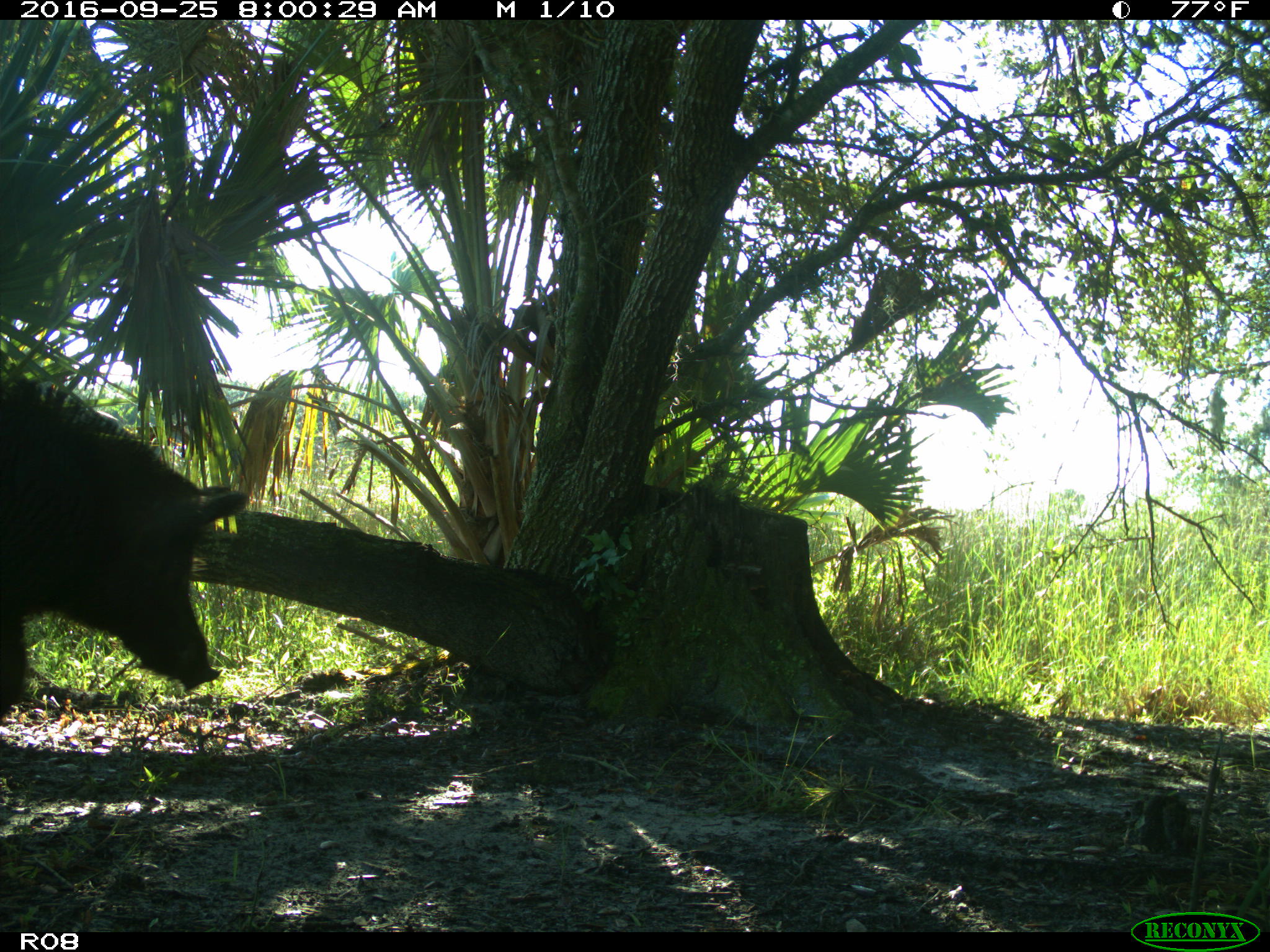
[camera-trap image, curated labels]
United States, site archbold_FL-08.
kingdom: Animalia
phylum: Chordata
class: Mammalia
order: Artiodactyla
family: Suidae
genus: Sus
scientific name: Sus scrofa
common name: wild boar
Sus scrofa (wild boar).